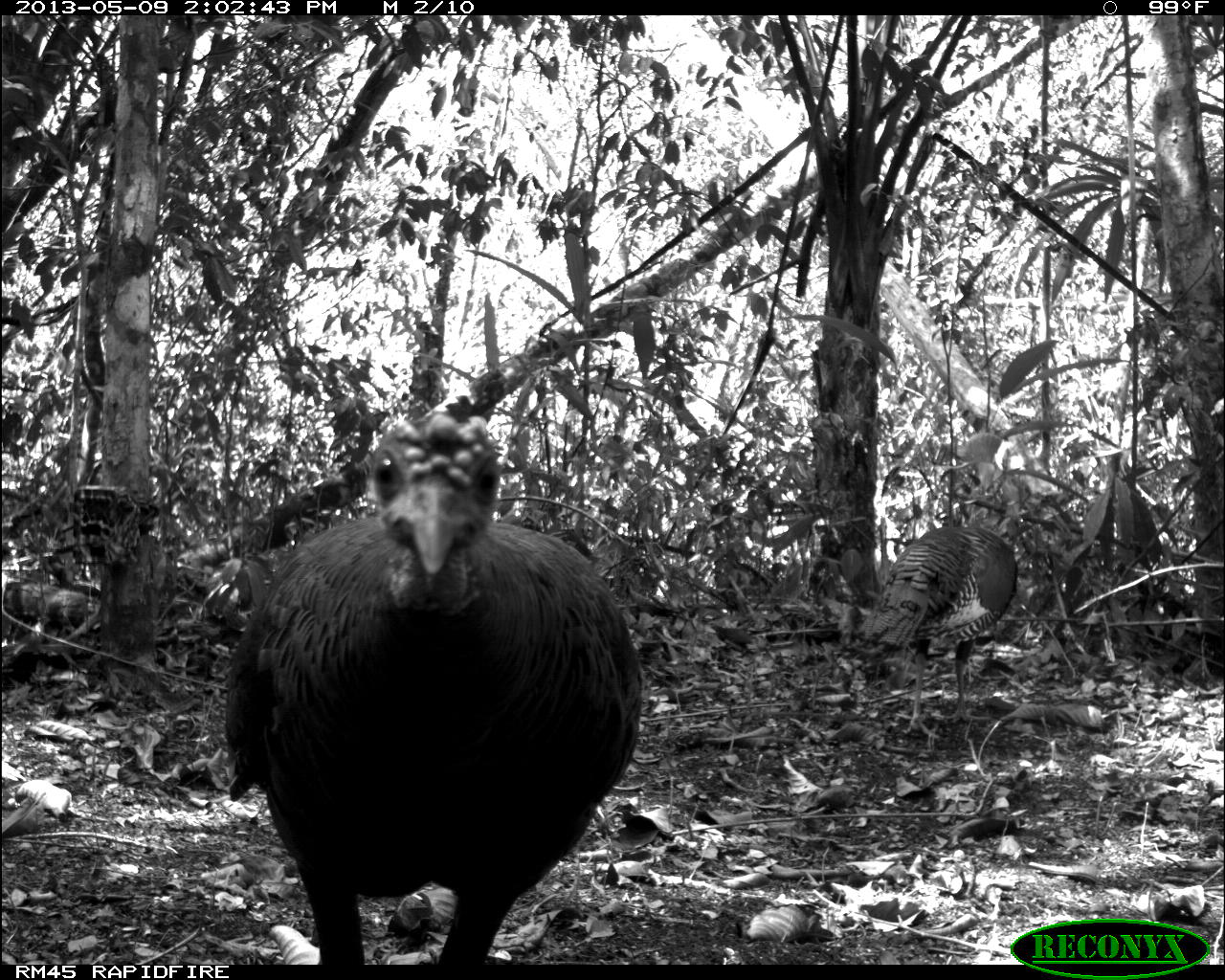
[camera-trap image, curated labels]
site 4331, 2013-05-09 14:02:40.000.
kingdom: Animalia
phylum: Chordata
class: Aves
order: Galliformes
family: Phasianidae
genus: Meleagris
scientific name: Meleagris ocellata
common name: ocellated turkey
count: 2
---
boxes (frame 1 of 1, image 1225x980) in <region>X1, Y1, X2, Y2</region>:
meleagris ocellata: <region>217, 405, 647, 963</region>; <region>855, 522, 1018, 741</region>